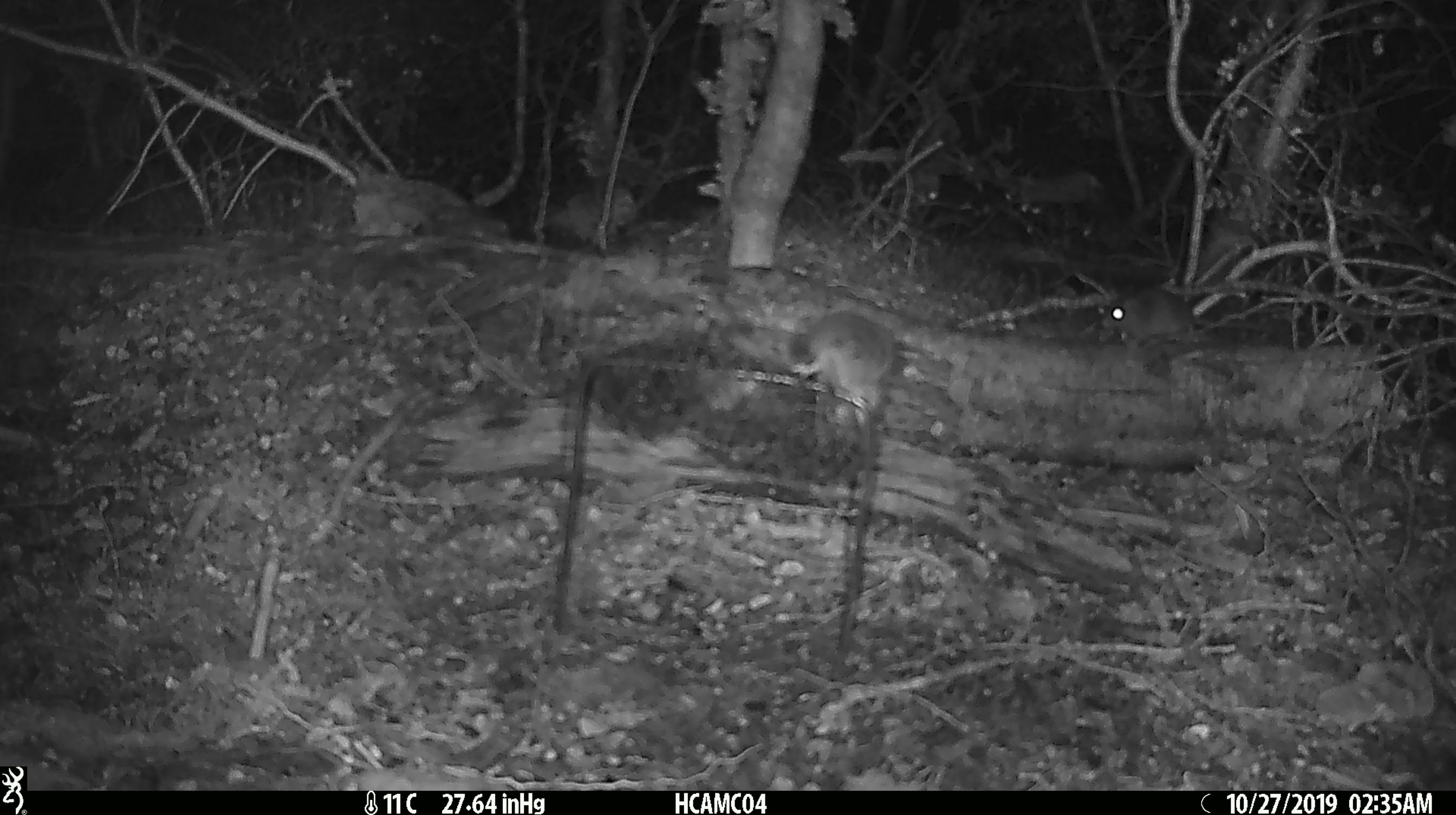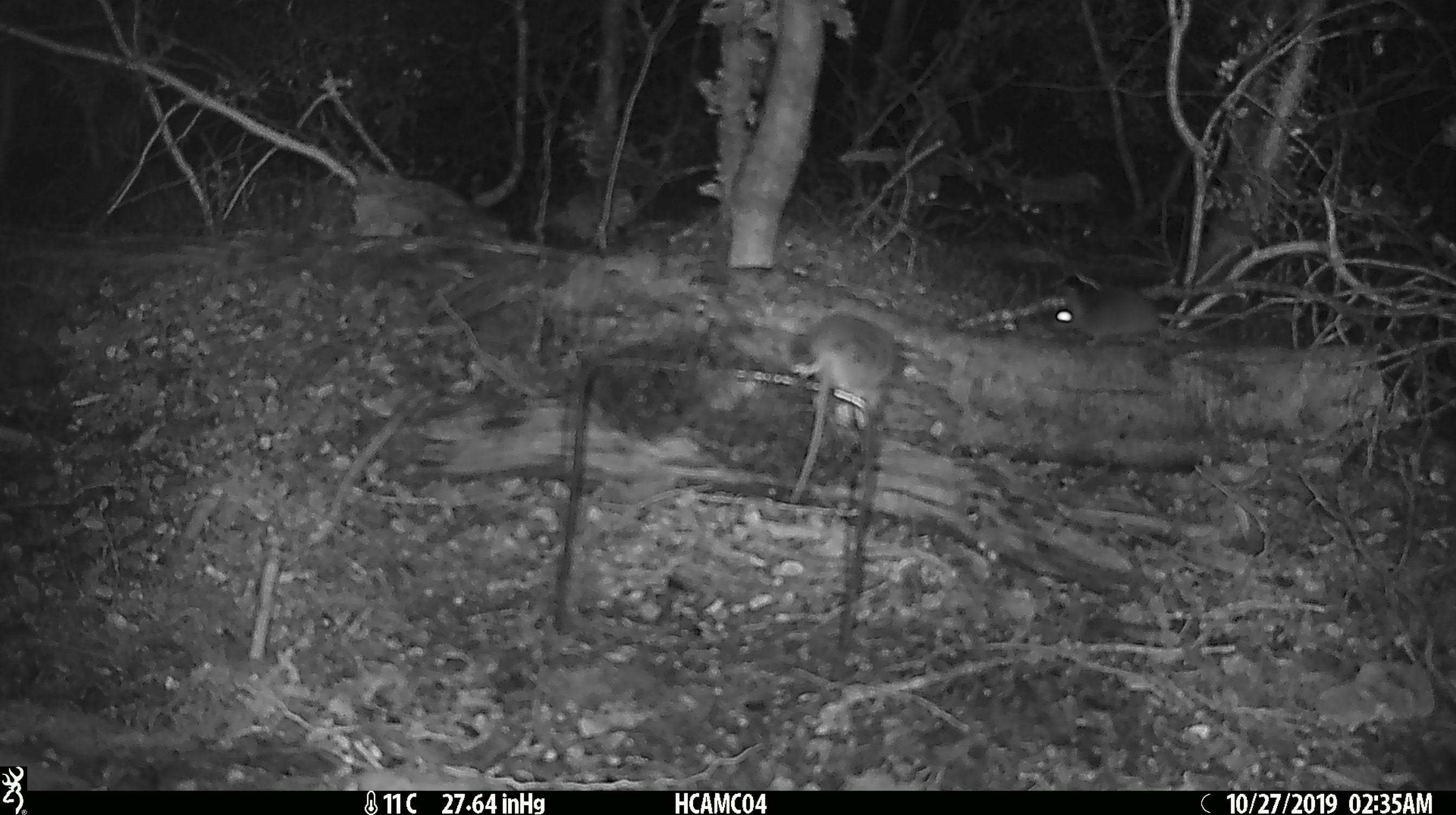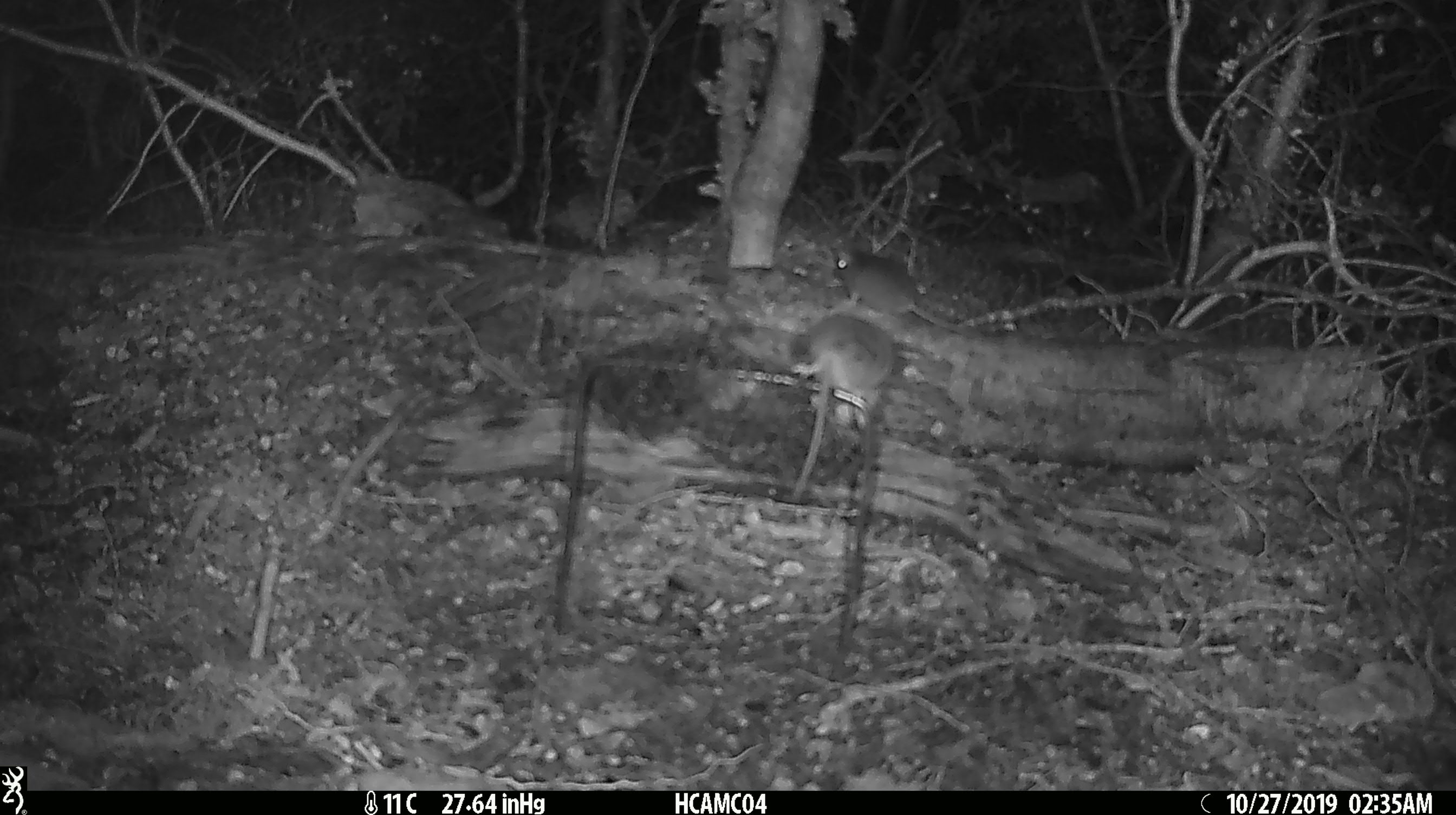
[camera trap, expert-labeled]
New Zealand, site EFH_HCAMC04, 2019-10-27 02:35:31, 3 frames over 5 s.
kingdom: Animalia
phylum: Chordata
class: Mammalia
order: Rodentia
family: Muridae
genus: Mus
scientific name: Mus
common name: mouse